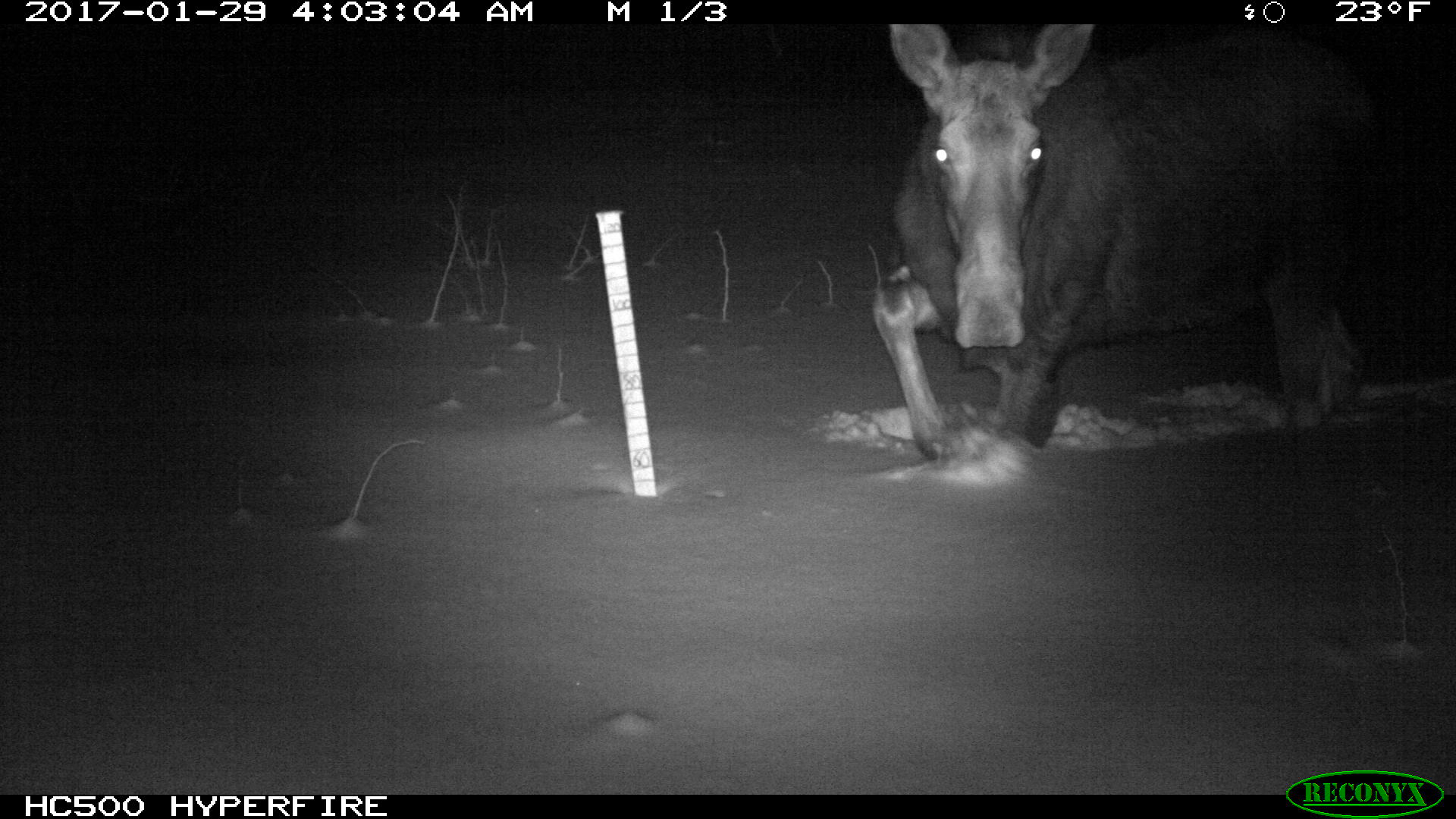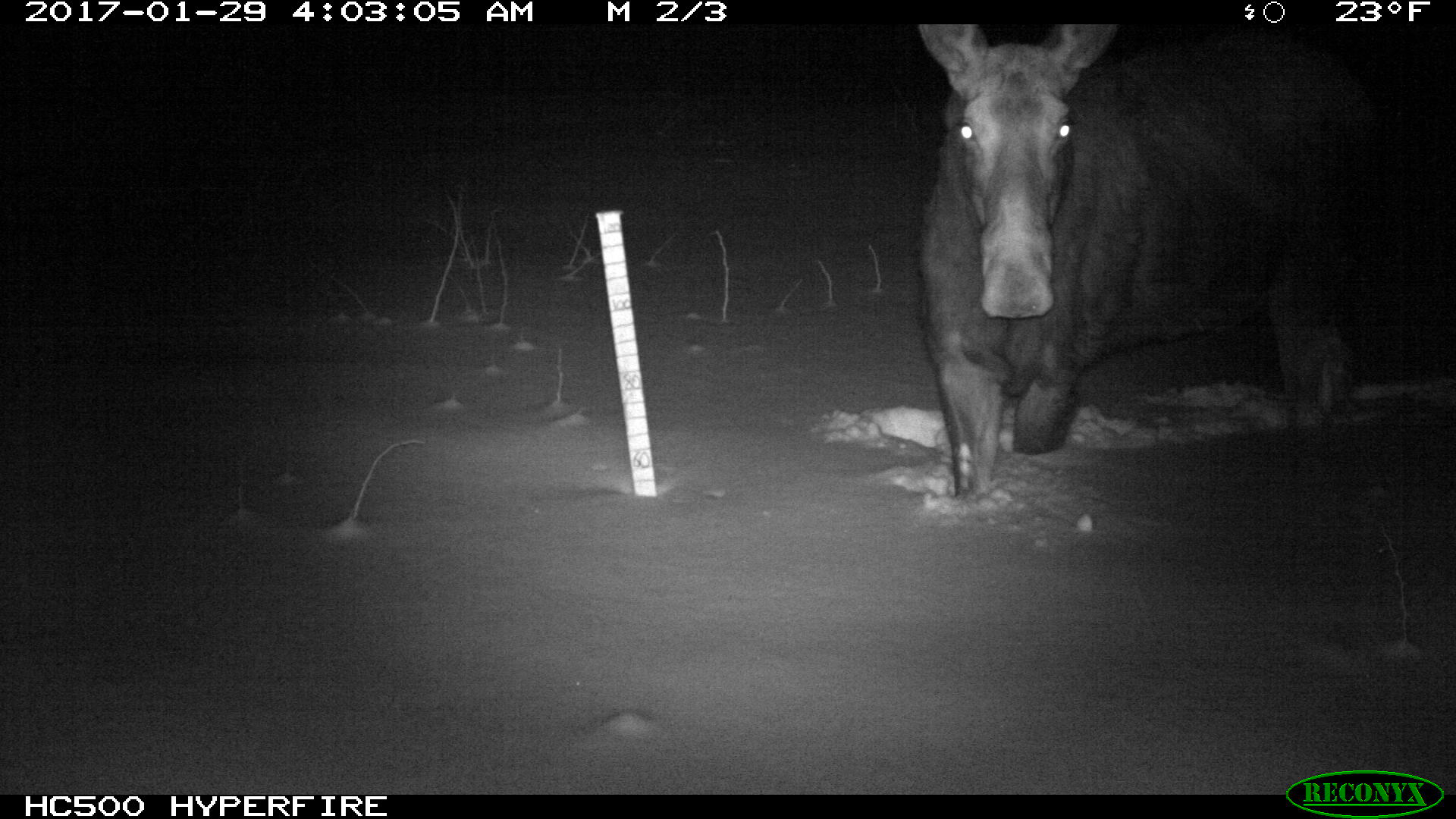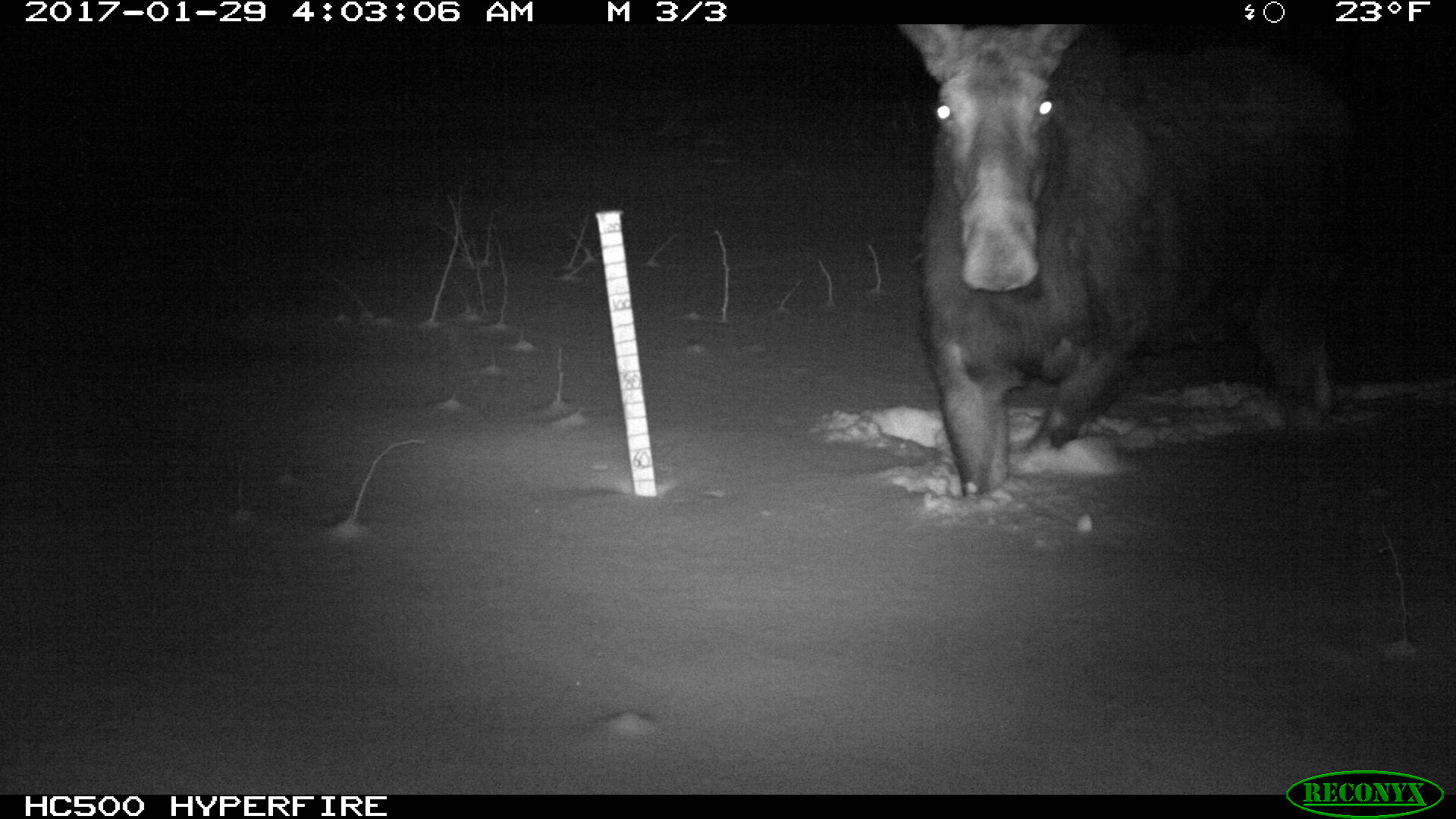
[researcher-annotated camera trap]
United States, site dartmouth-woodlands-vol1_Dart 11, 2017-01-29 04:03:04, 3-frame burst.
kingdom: Animalia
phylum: Chordata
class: Mammalia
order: Artiodactyla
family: Cervidae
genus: Alces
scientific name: Alces alces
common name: moose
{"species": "moose (Alces alces)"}